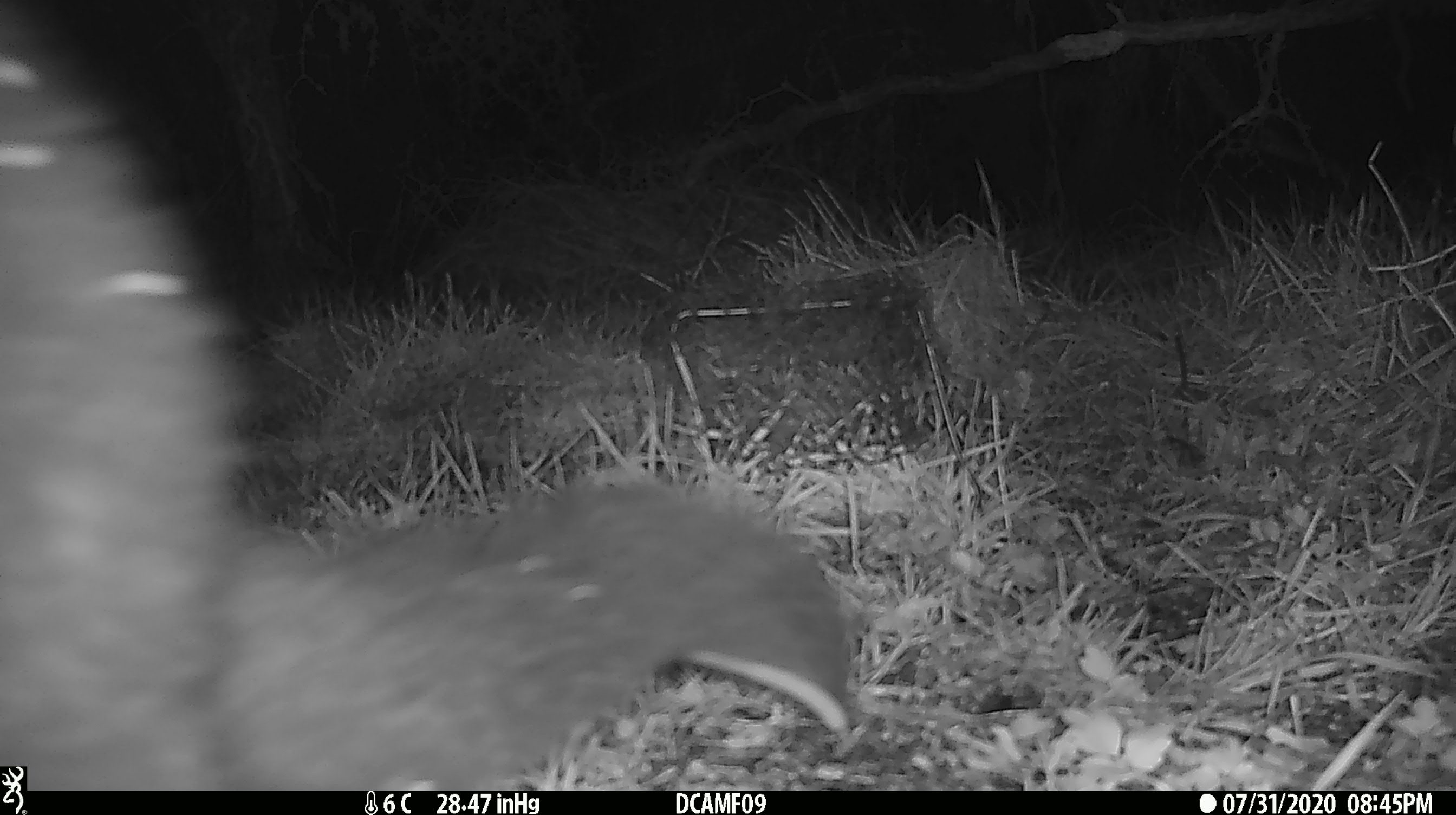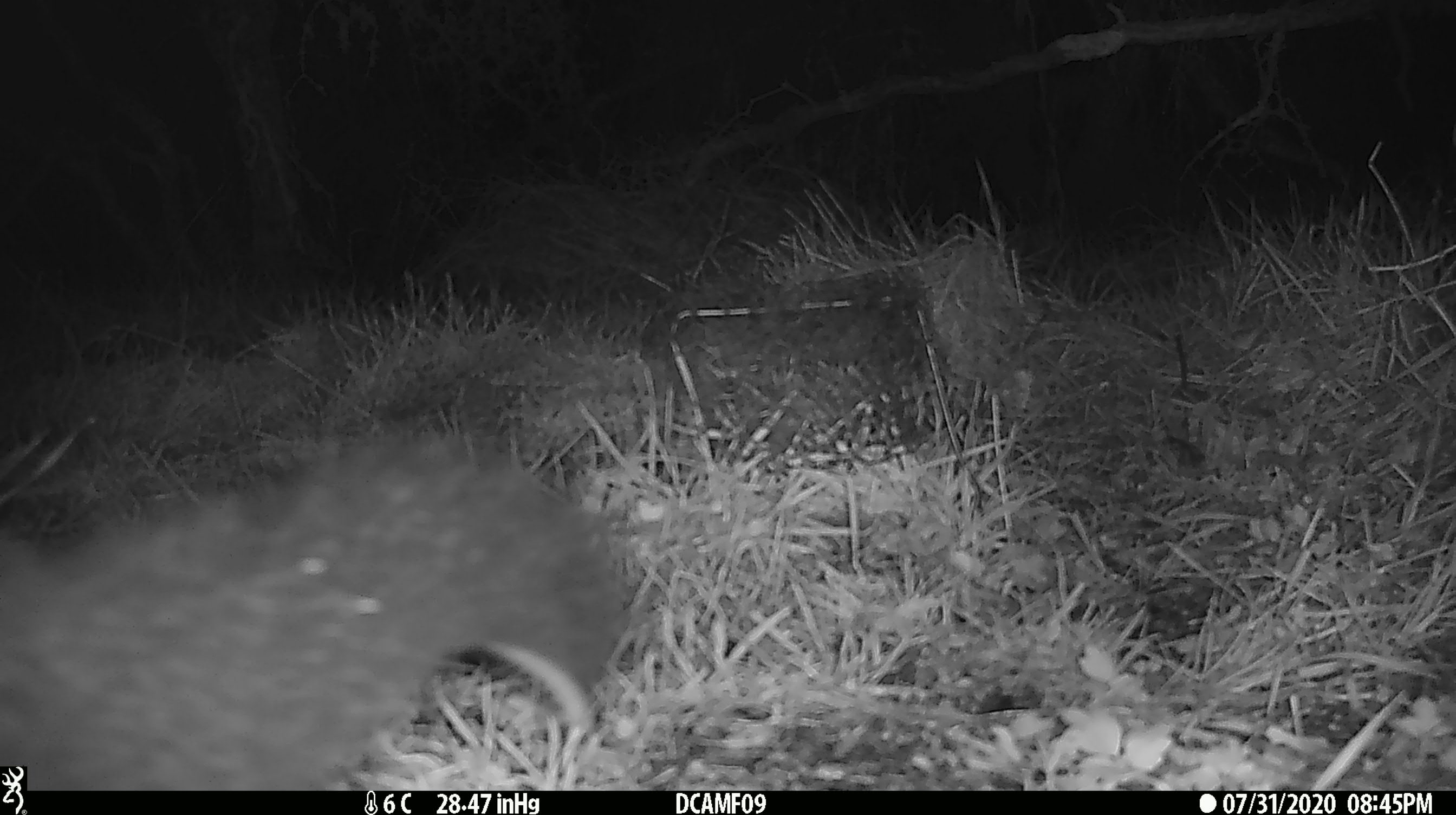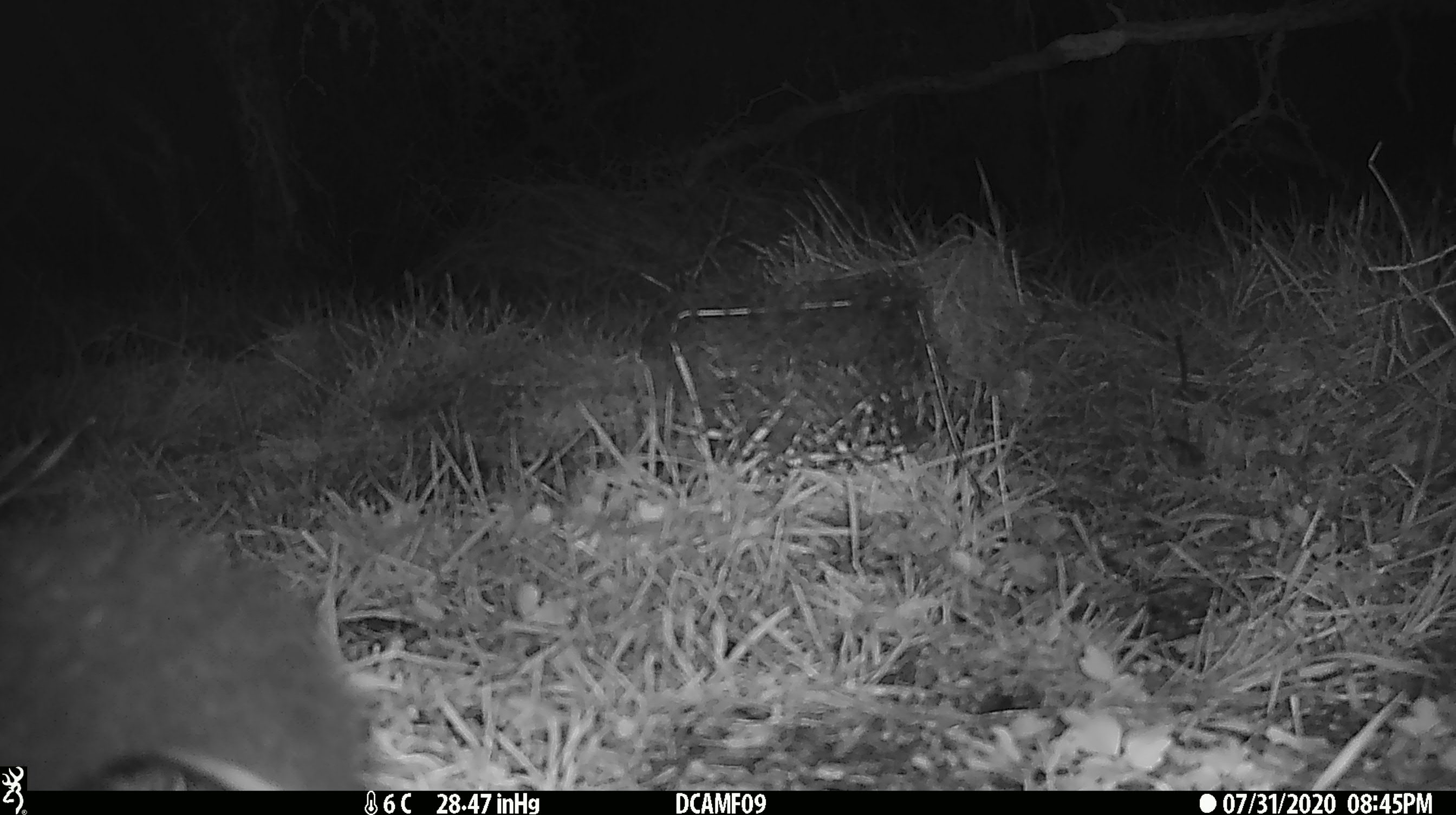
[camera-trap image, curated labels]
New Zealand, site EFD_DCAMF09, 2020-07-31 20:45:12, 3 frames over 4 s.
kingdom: Animalia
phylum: Chordata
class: Mammalia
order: Diprotodontia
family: Phalangeridae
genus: Trichosurus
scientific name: Trichosurus vulpecula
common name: common brushtail possum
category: possum